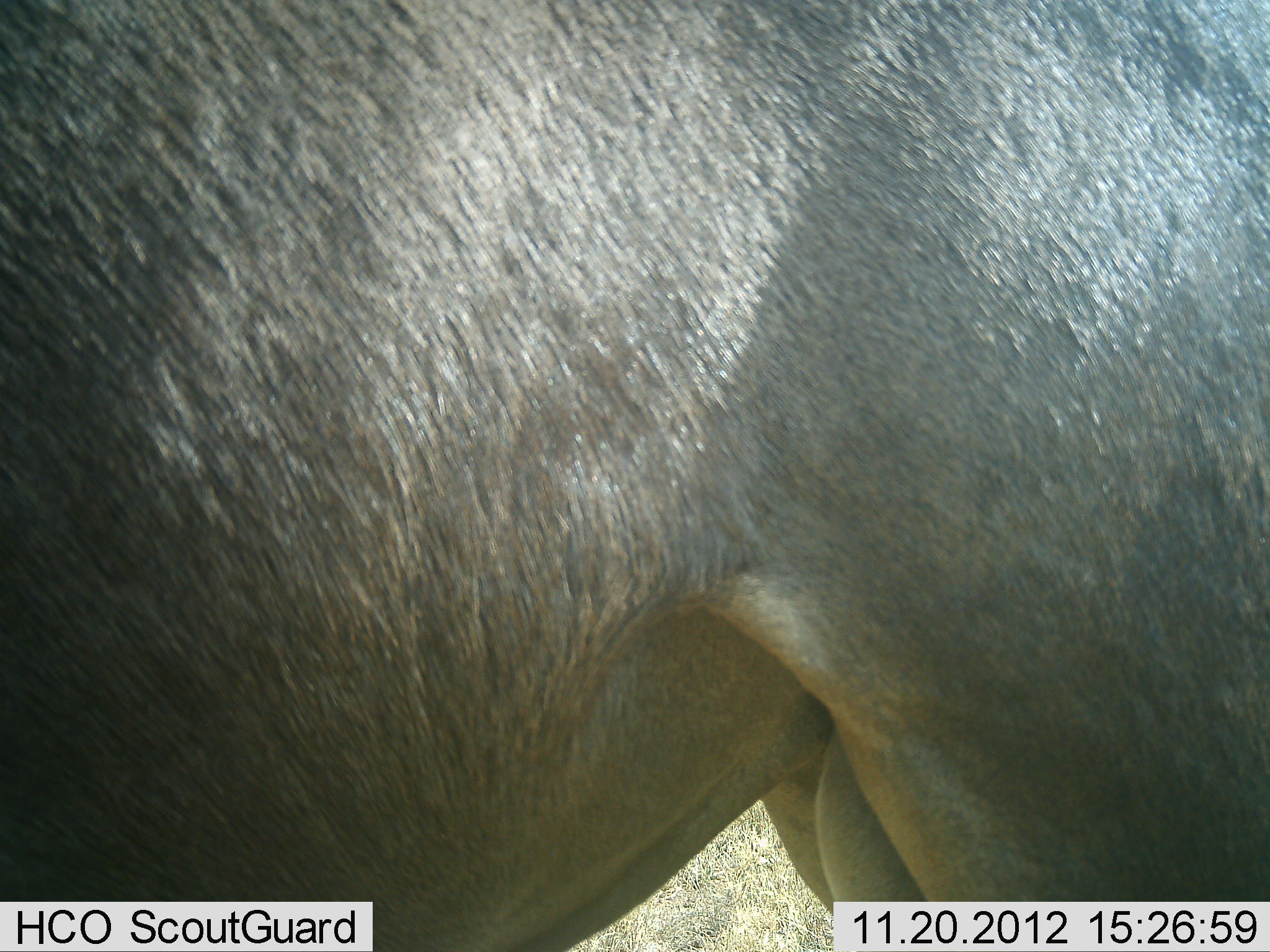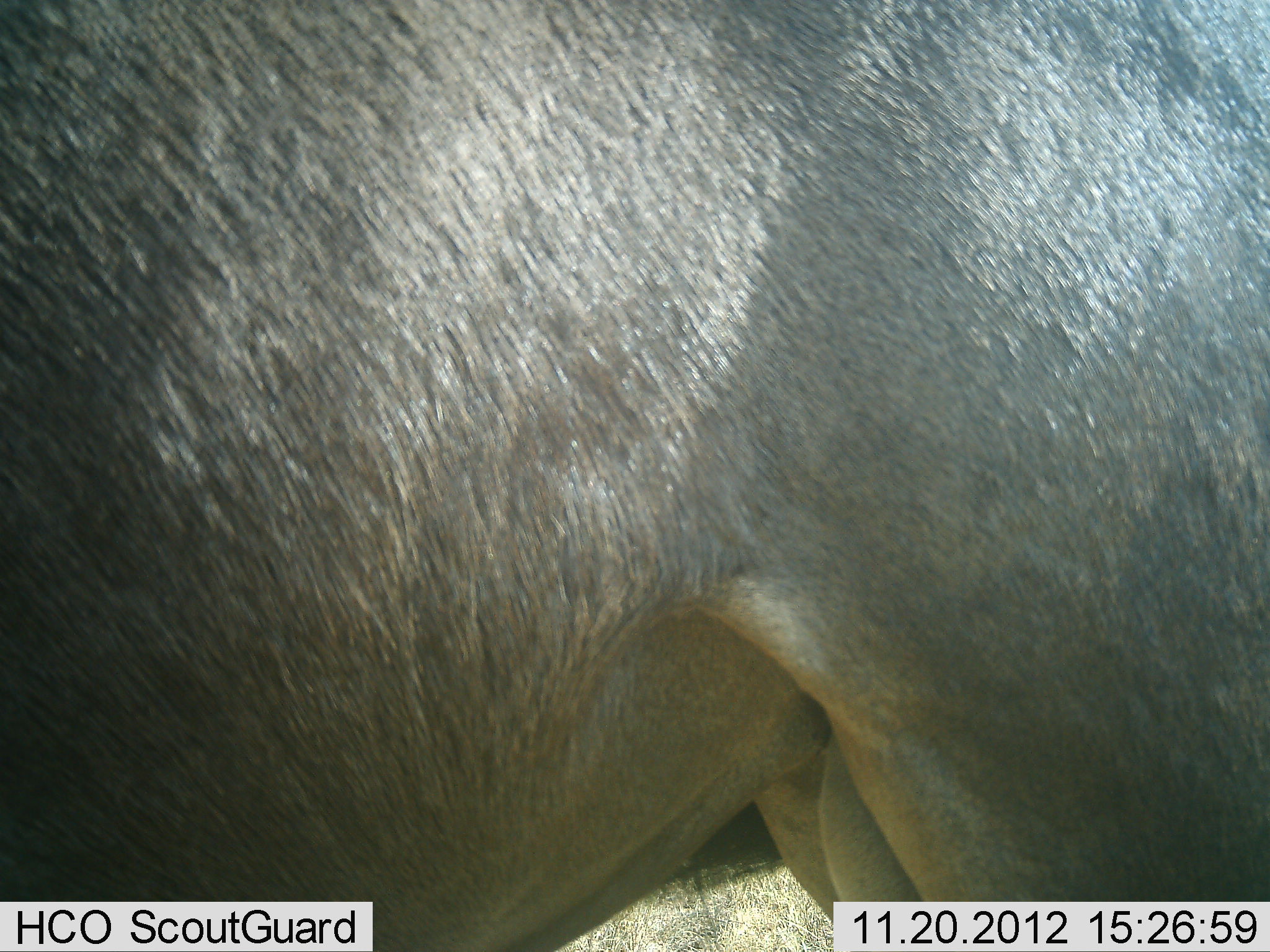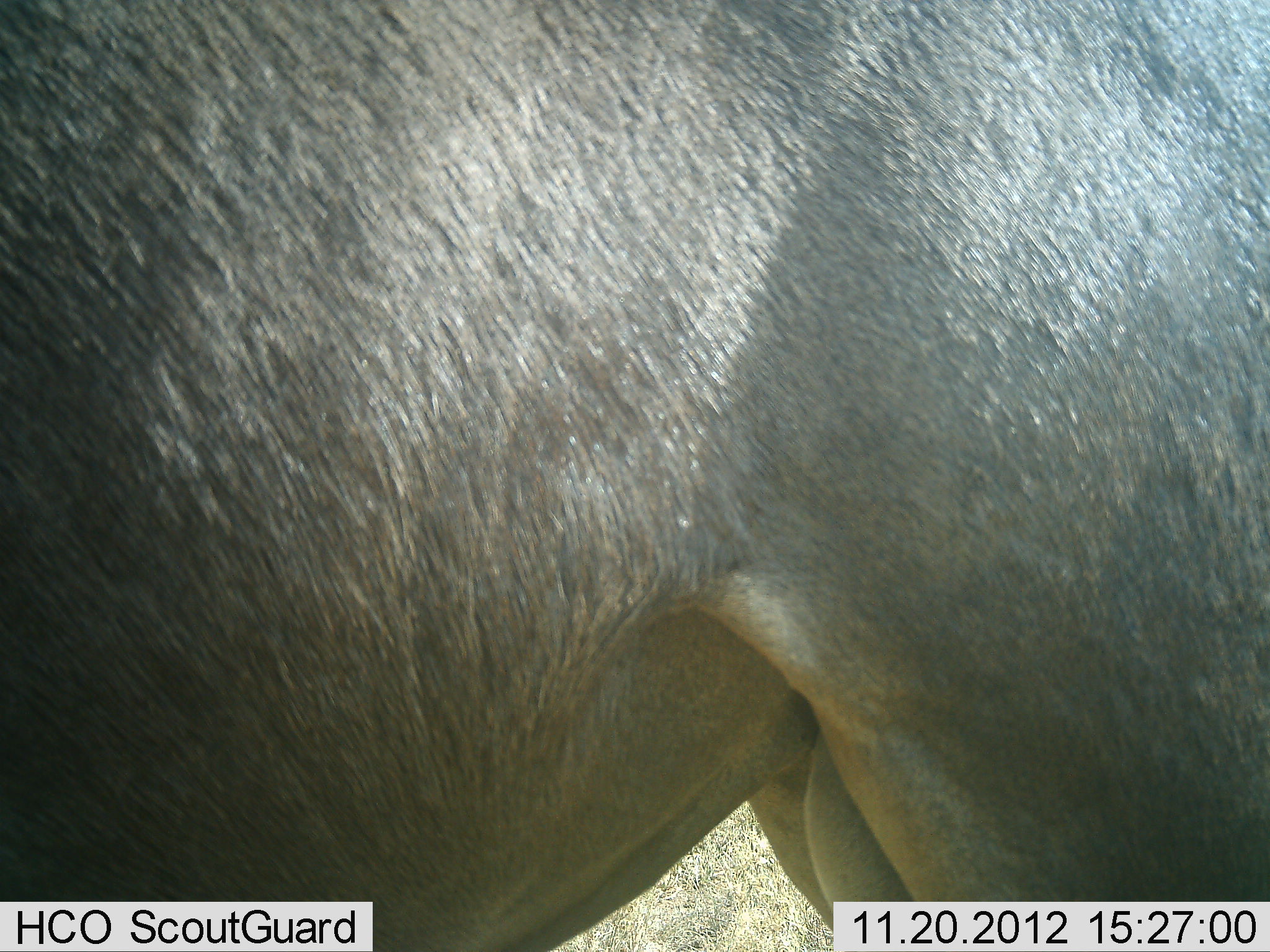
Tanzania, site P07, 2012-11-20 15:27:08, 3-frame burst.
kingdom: Animalia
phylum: Chordata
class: Mammalia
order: Artiodactyla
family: Bovidae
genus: Connochaetes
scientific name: Connochaetes taurinus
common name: blue wildebeest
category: wildebeest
Wildebeest (blue wildebeest) (Connochaetes taurinus), count 1. Behavior (volunteer vote fractions): standing 100%, resting 0%, moving 0%, interacting 0%. Young present (vote fraction): 0%. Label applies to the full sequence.